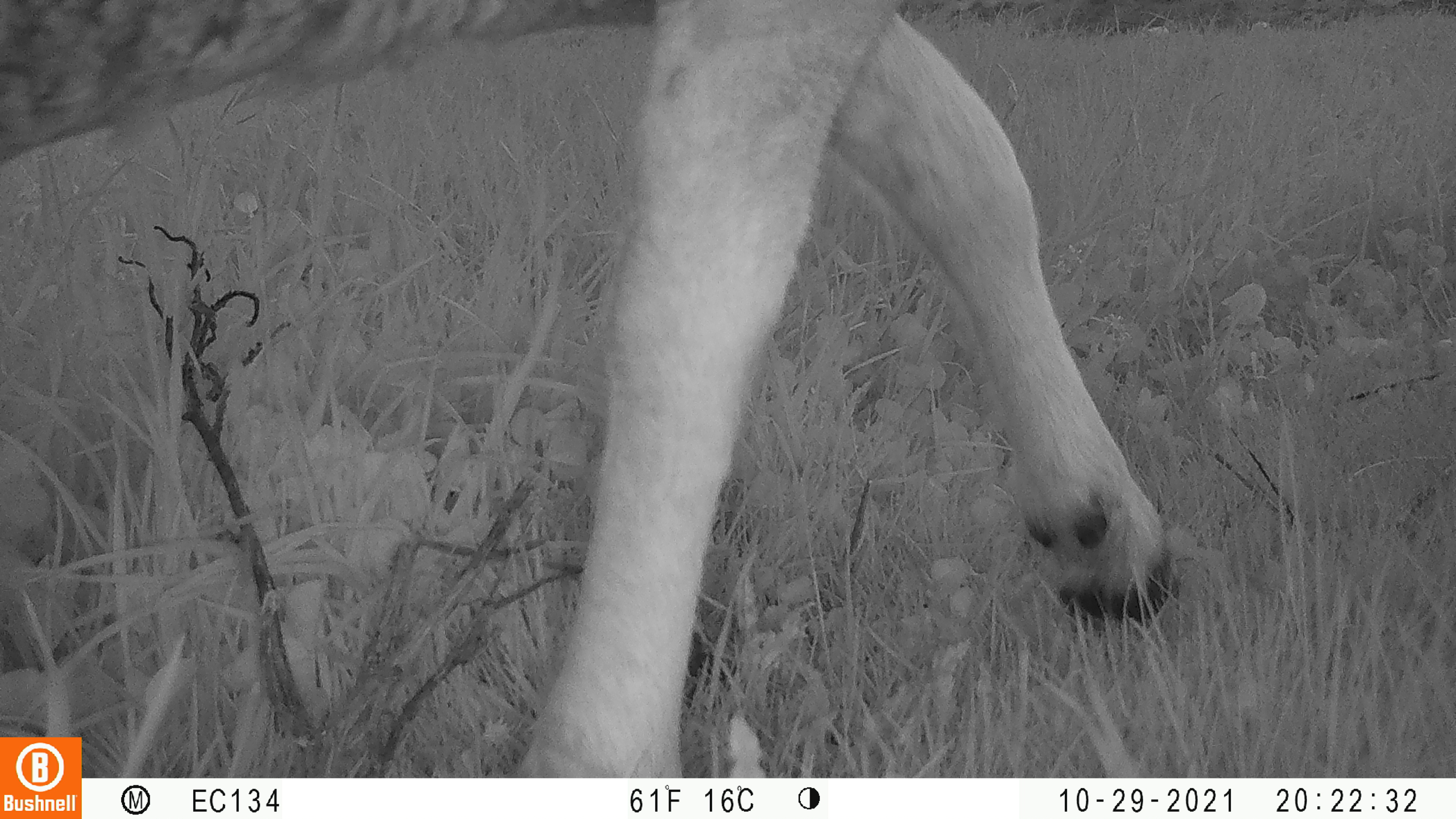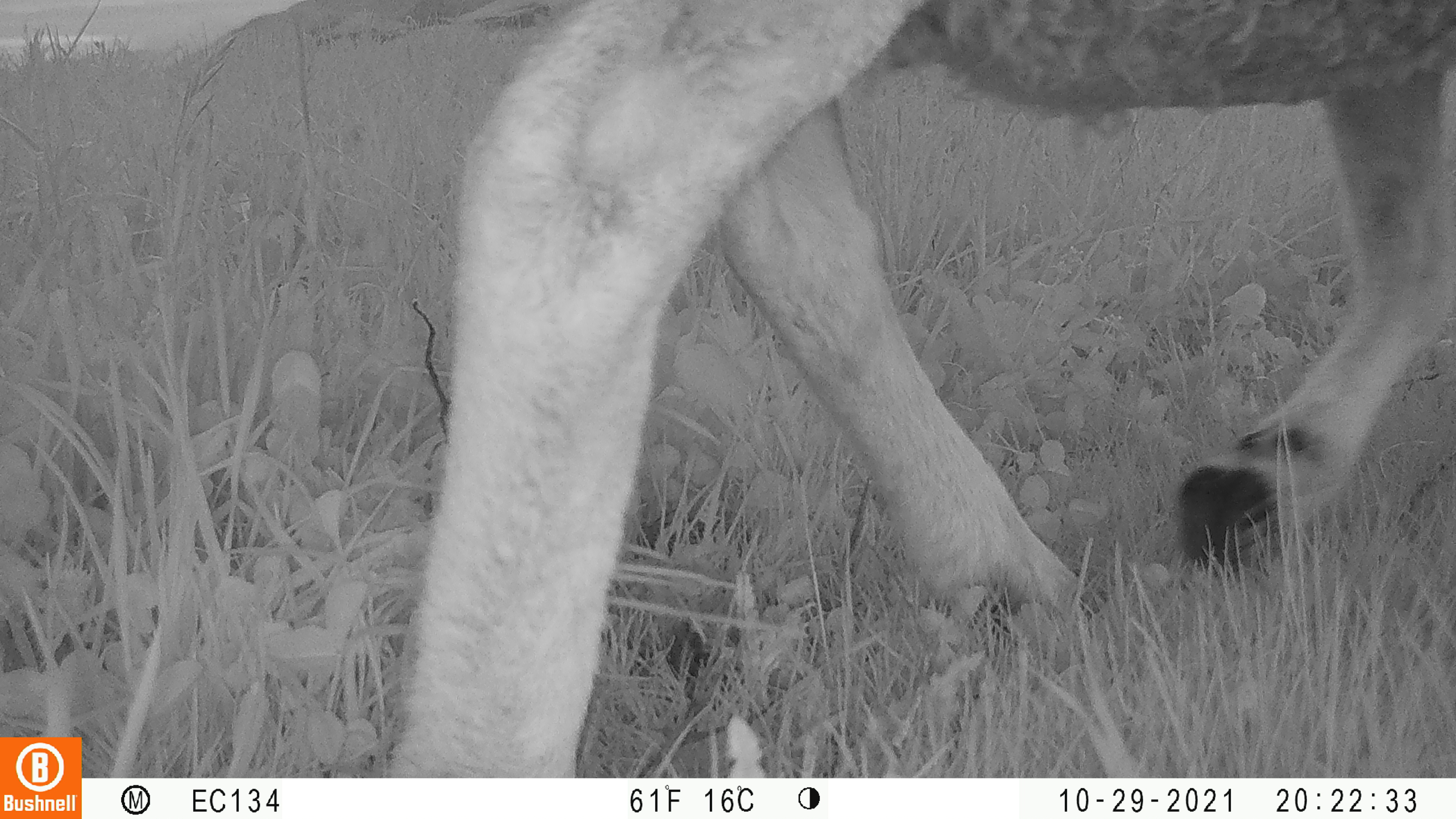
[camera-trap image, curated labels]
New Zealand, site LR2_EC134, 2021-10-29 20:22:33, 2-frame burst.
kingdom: Animalia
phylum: Chordata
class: Mammalia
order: Artiodactyla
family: Bovidae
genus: Bos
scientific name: Bos taurus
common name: domestic cow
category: cow